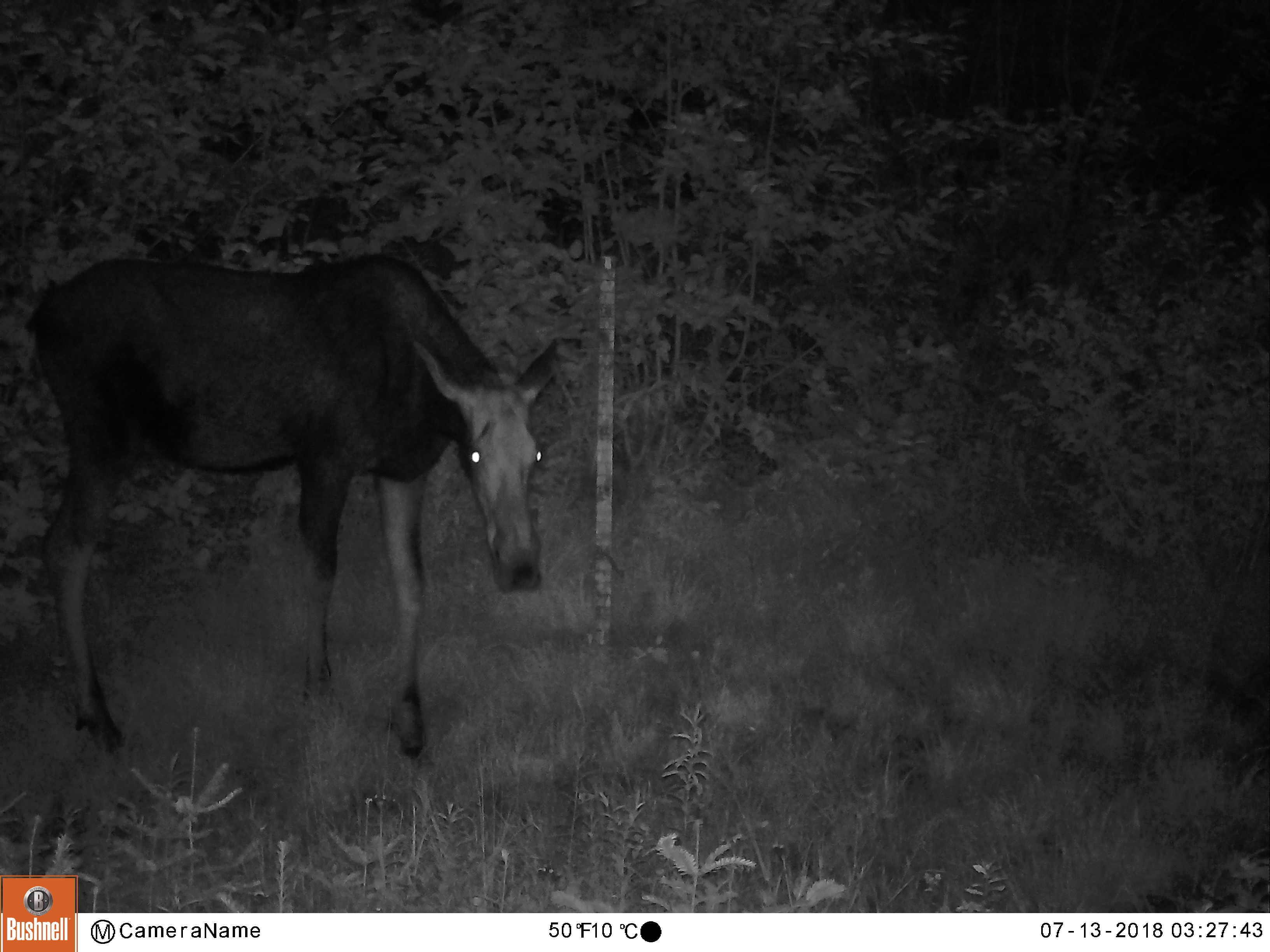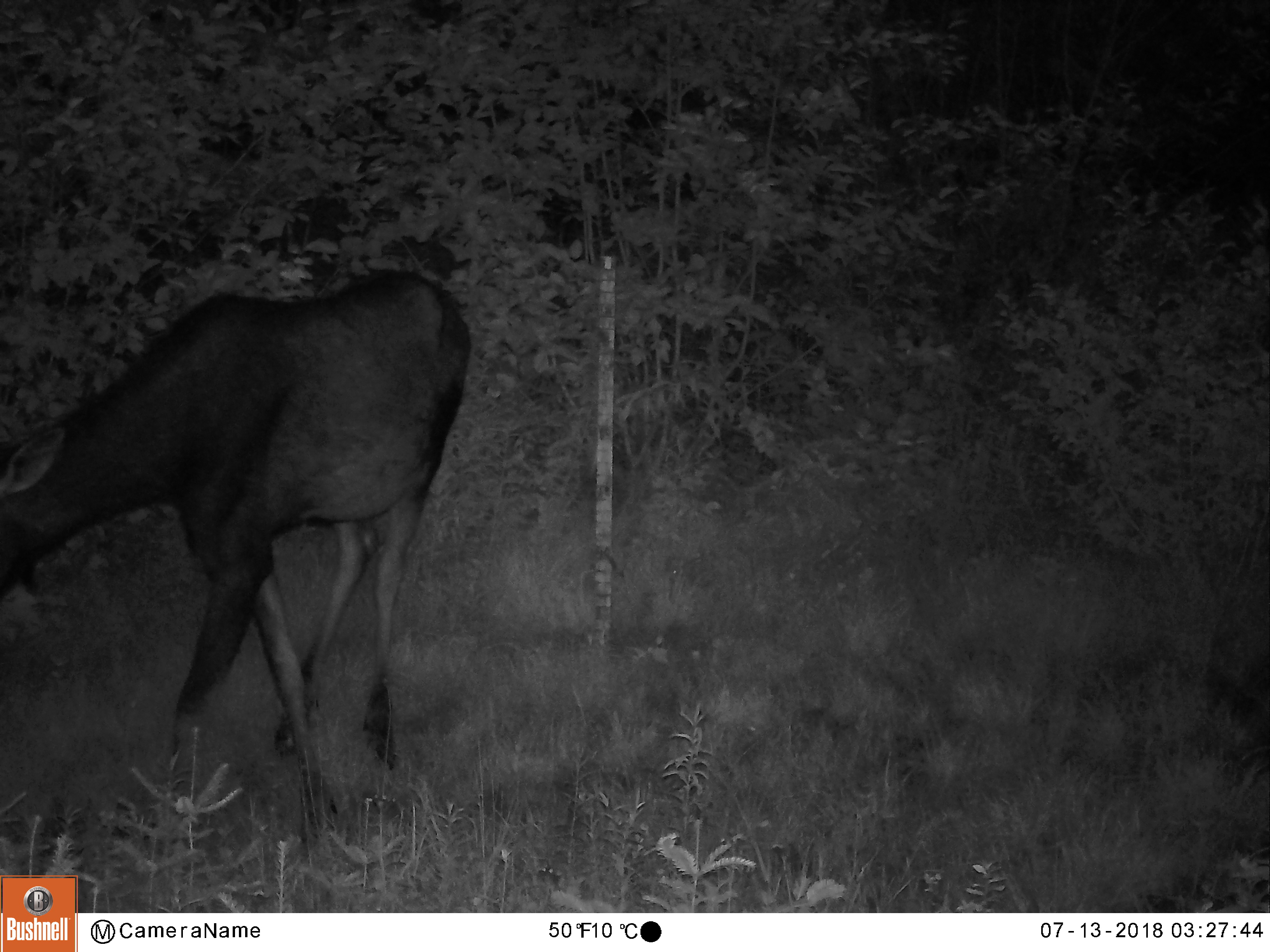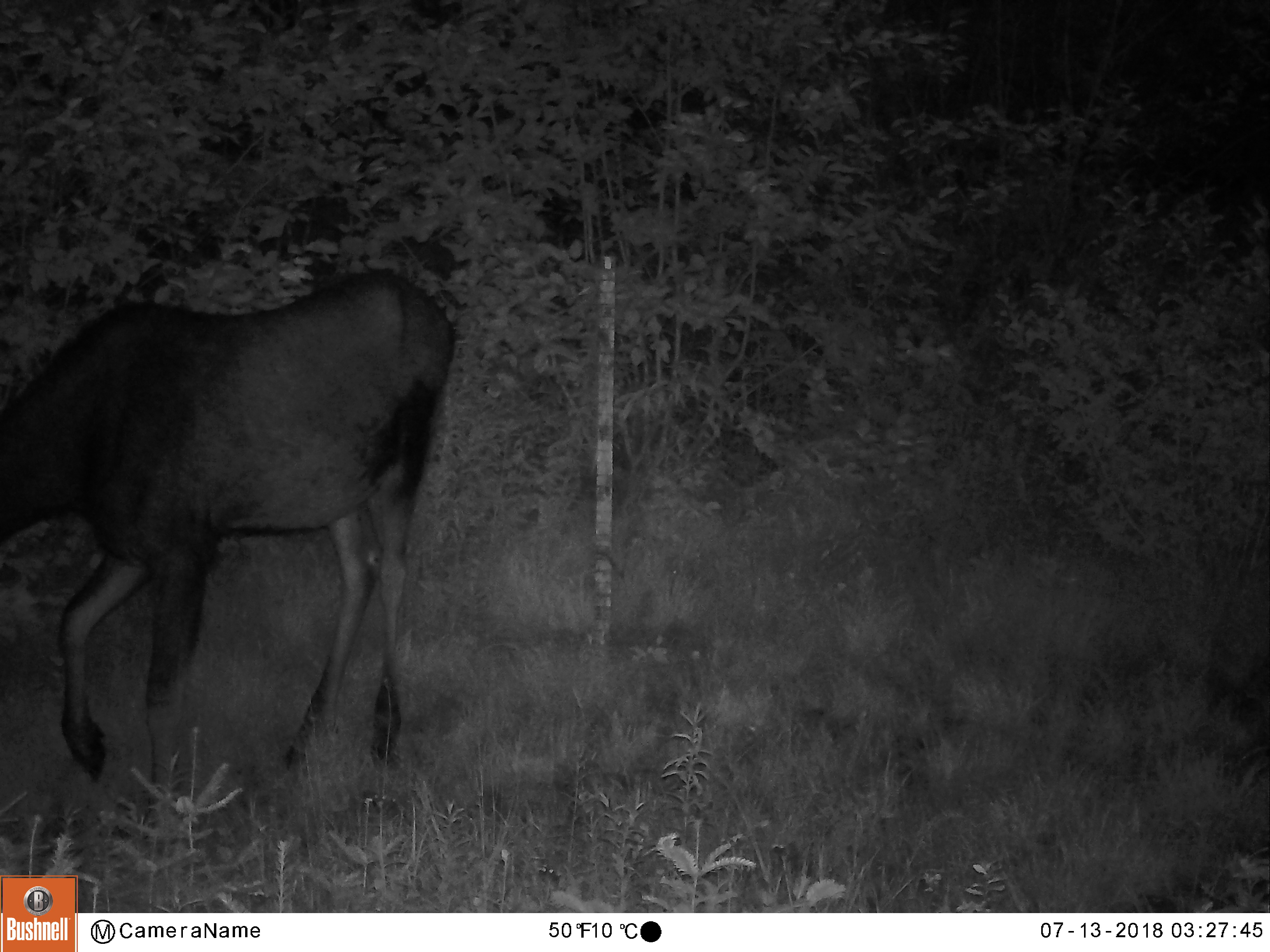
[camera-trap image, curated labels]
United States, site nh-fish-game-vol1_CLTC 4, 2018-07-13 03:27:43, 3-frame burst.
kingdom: Animalia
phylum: Chordata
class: Mammalia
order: Artiodactyla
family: Cervidae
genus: Alces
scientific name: Alces alces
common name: moose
Moose (Alces alces).